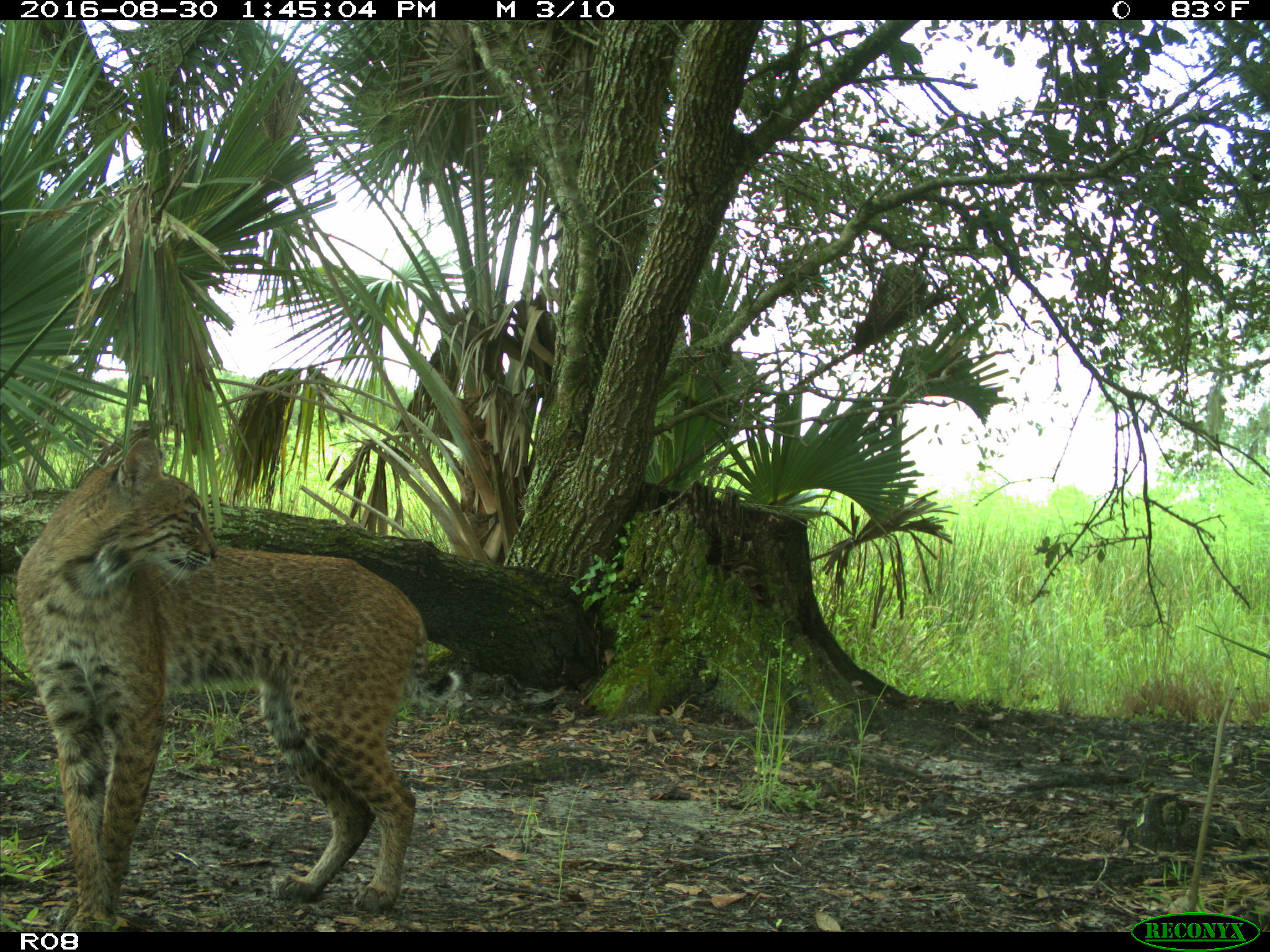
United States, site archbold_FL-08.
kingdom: Animalia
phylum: Chordata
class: Mammalia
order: Carnivora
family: Felidae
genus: Lynx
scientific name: Lynx rufus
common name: bobcat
Lynx rufus (bobcat).